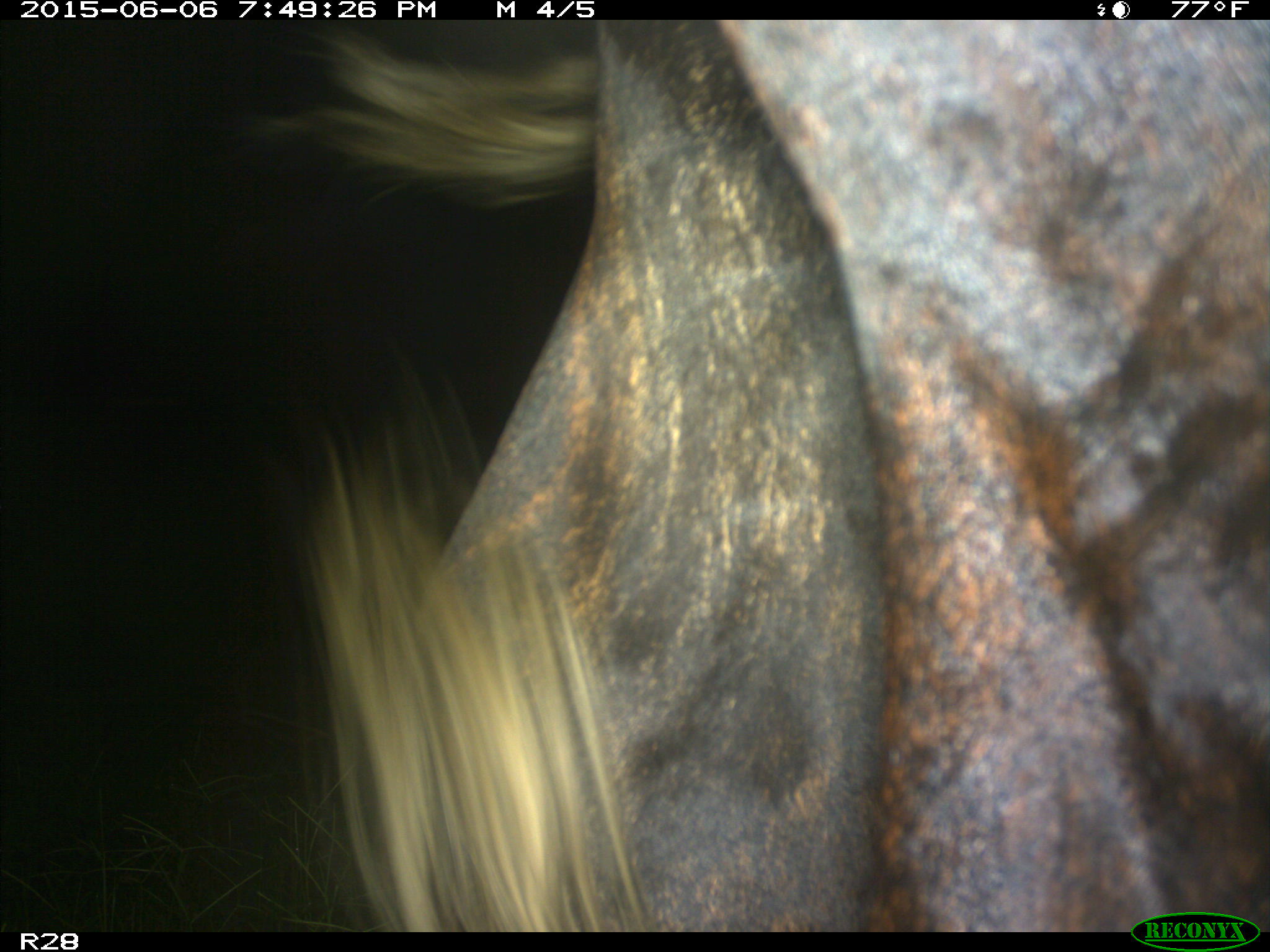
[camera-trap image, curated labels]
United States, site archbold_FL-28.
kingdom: Animalia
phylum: Chordata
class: Mammalia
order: Artiodactyla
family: Bovidae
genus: Bos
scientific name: Bos taurus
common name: domestic cow